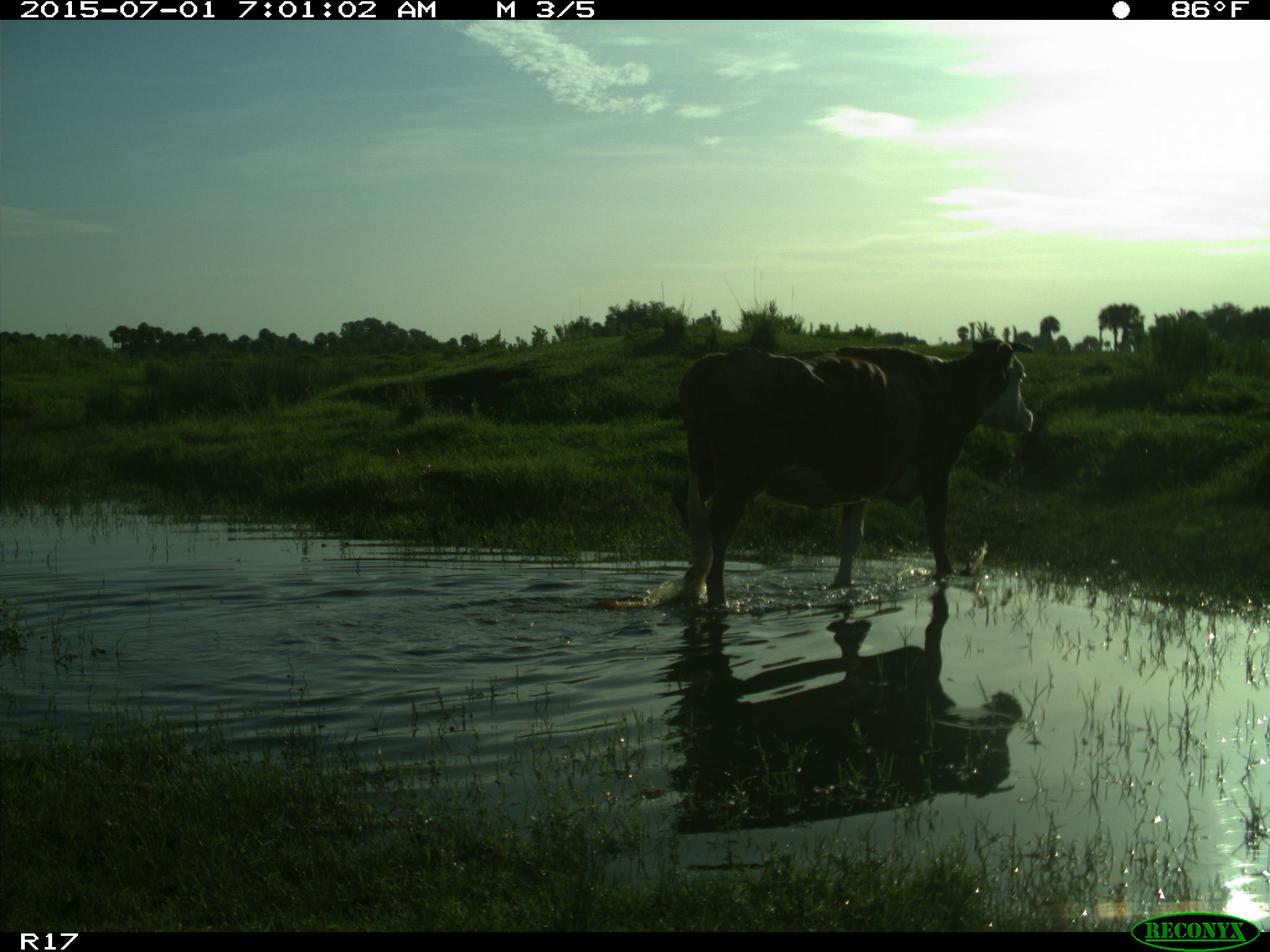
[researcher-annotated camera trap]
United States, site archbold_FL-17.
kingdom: Animalia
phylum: Chordata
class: Mammalia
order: Artiodactyla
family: Bovidae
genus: Bos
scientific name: Bos taurus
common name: domestic cow